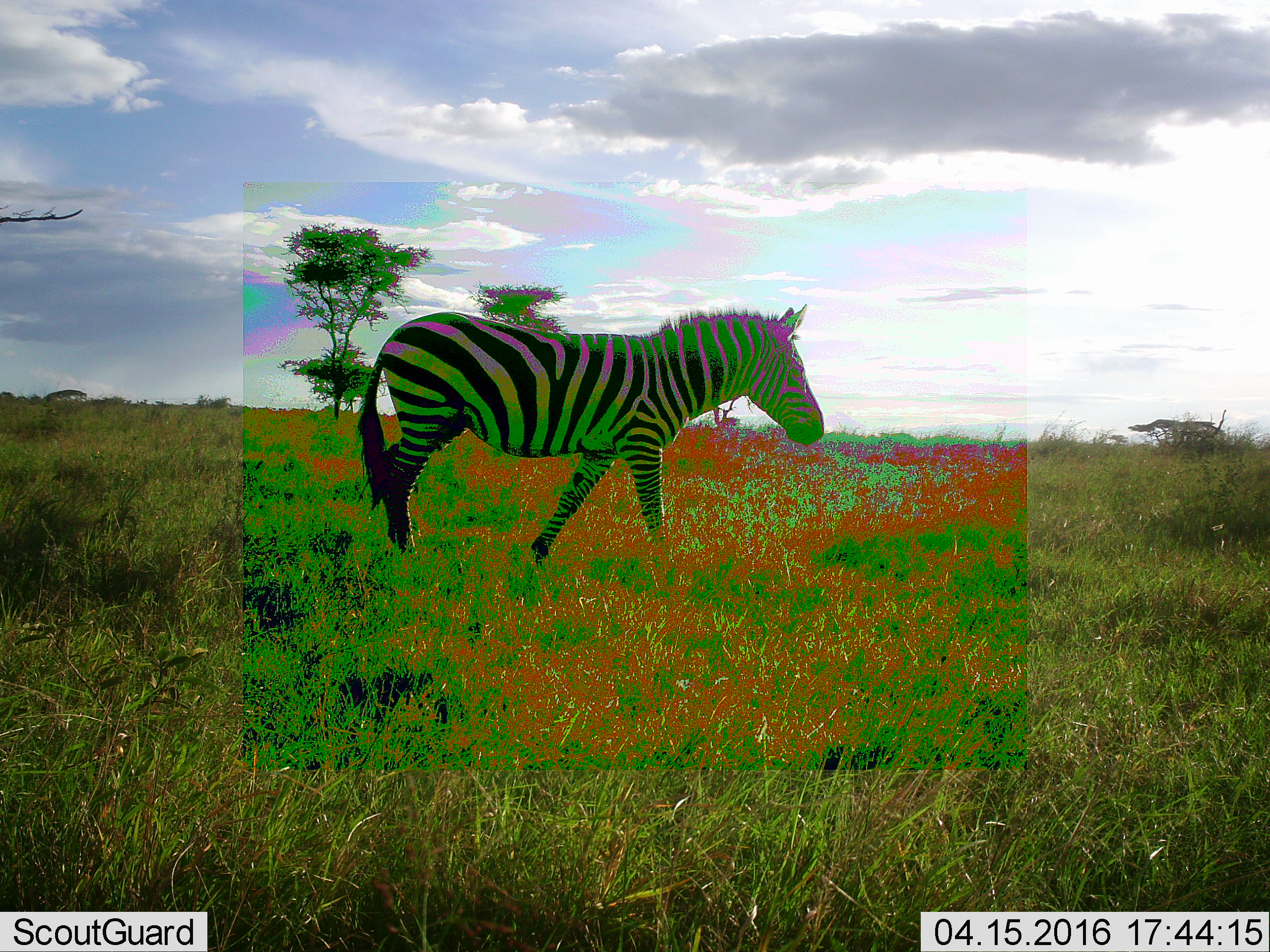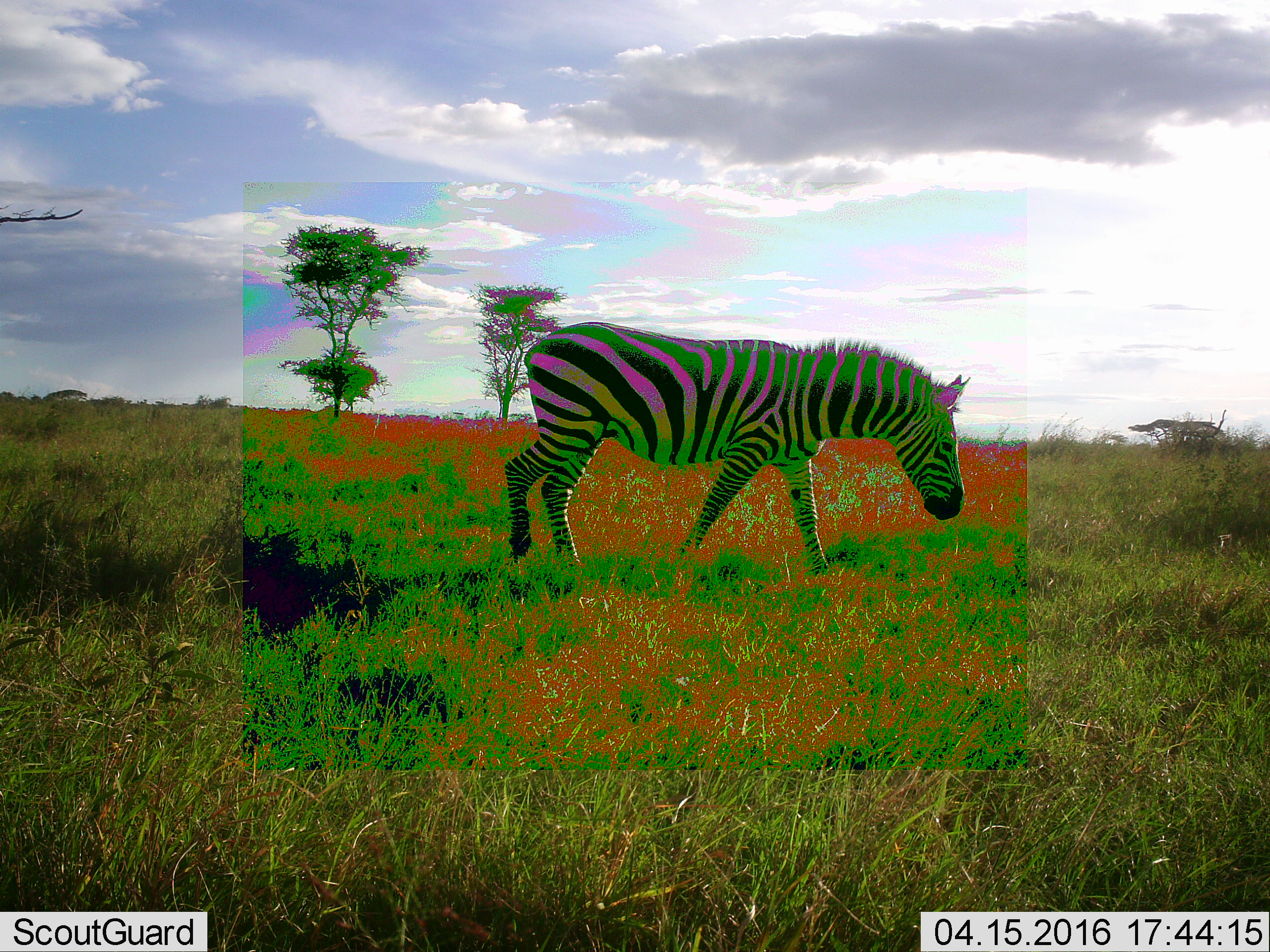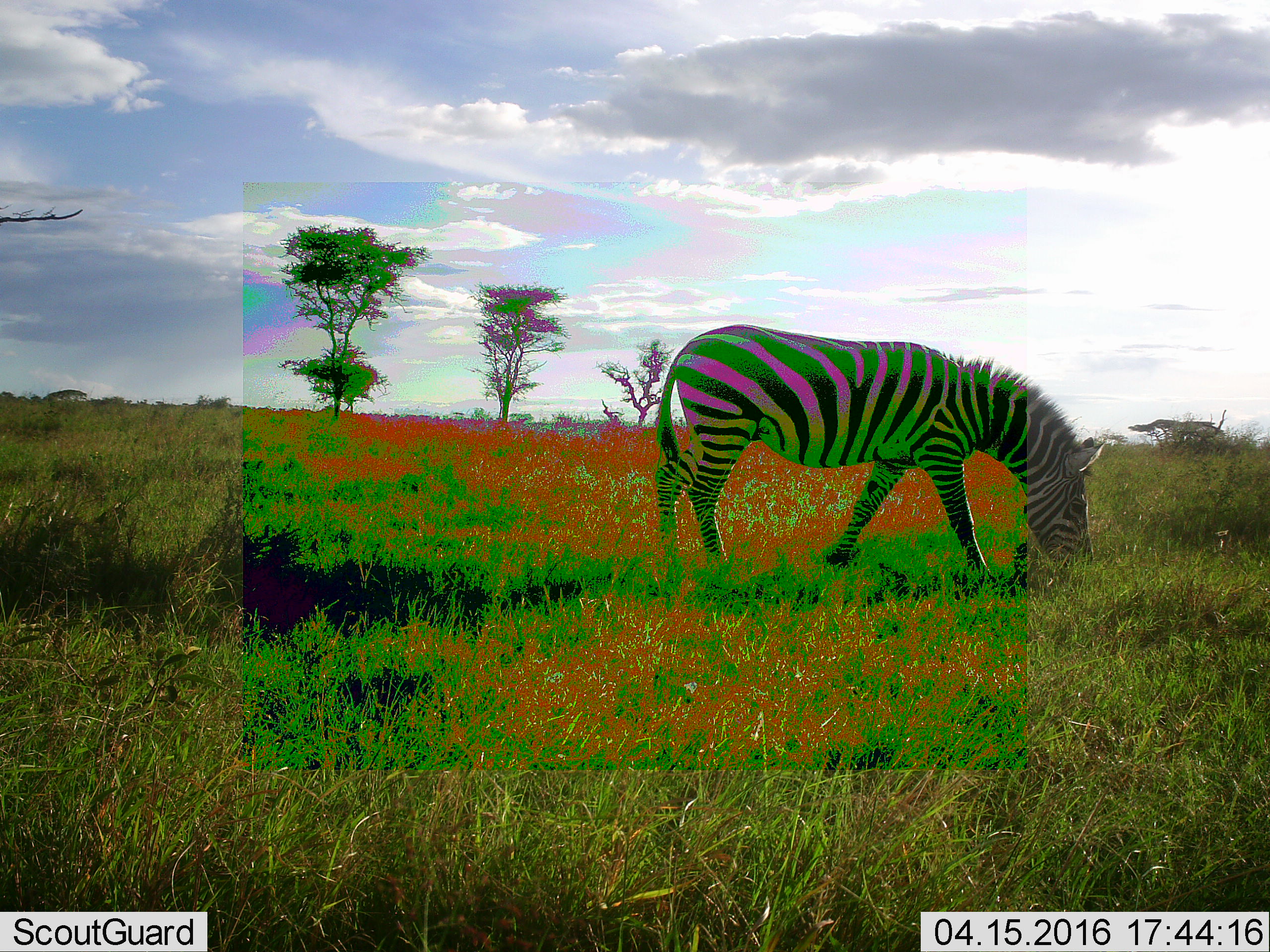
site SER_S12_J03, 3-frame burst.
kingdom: Animalia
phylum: Chordata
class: Mammalia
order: Perissodactyla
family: Equidae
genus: Equus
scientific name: Equus quagga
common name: plains zebra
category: zebraplains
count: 1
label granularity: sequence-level